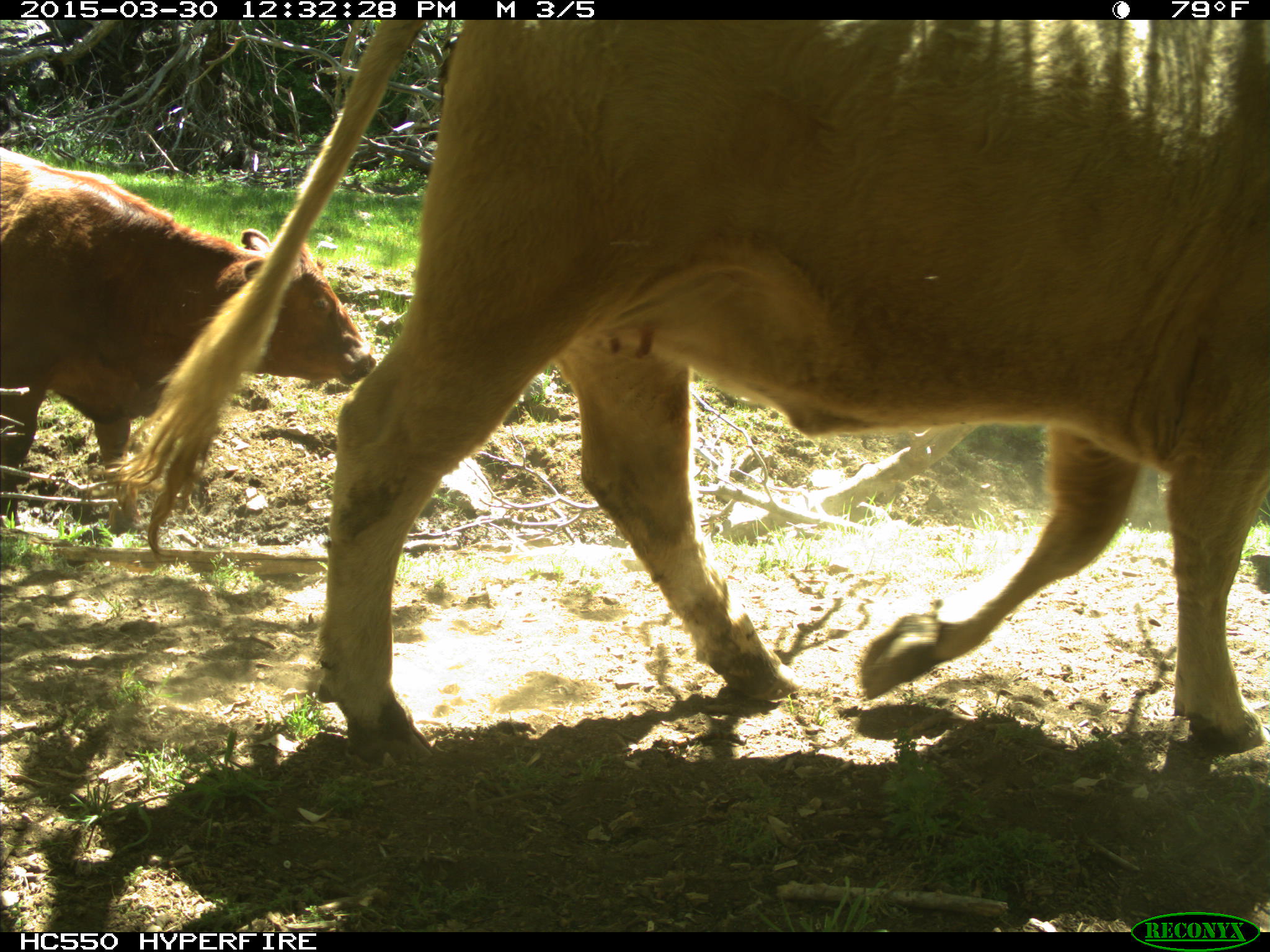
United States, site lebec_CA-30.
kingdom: Animalia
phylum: Chordata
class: Mammalia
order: Artiodactyla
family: Bovidae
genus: Bos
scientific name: Bos taurus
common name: domestic cow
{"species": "Bos taurus (domestic cow)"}